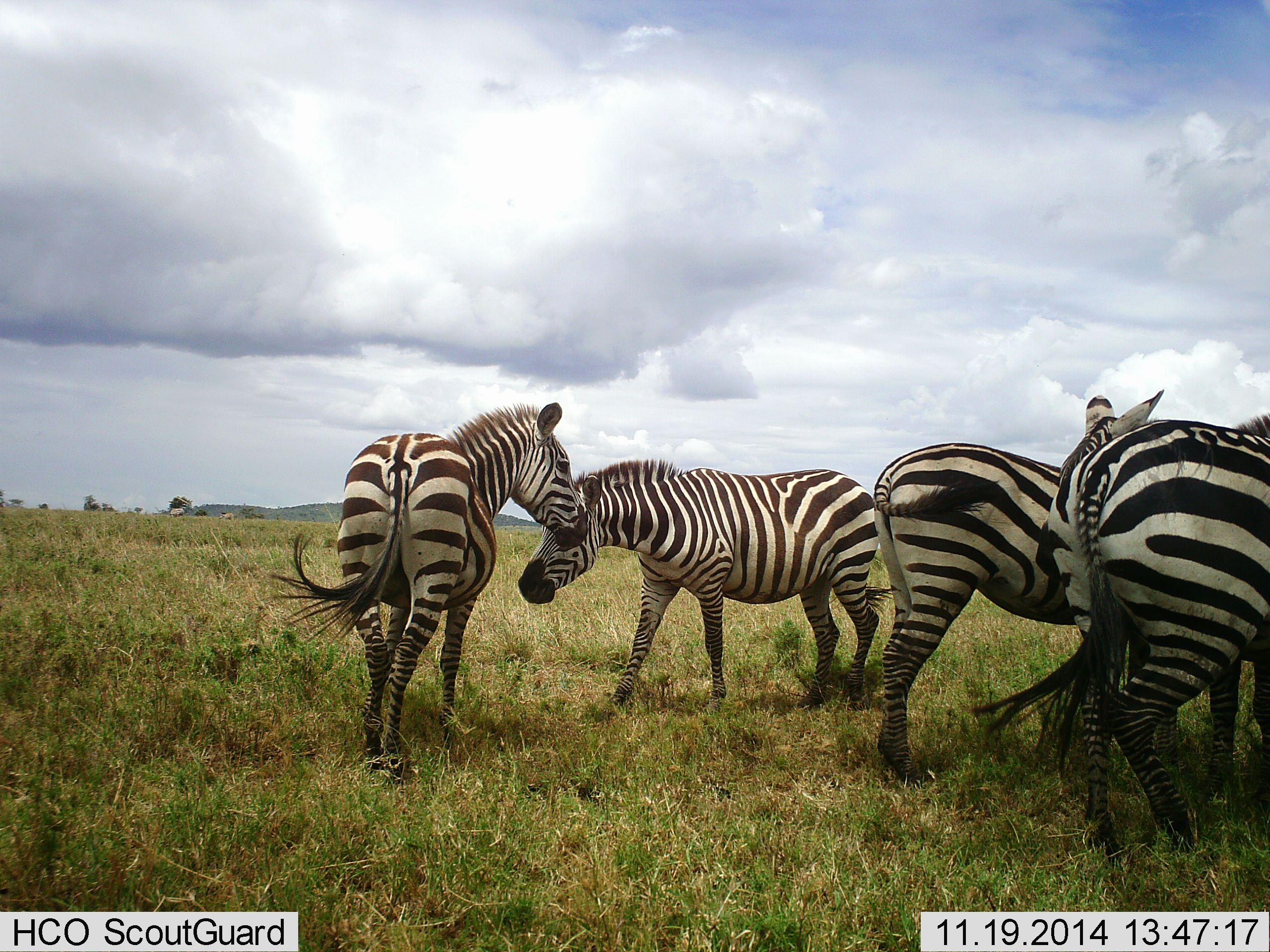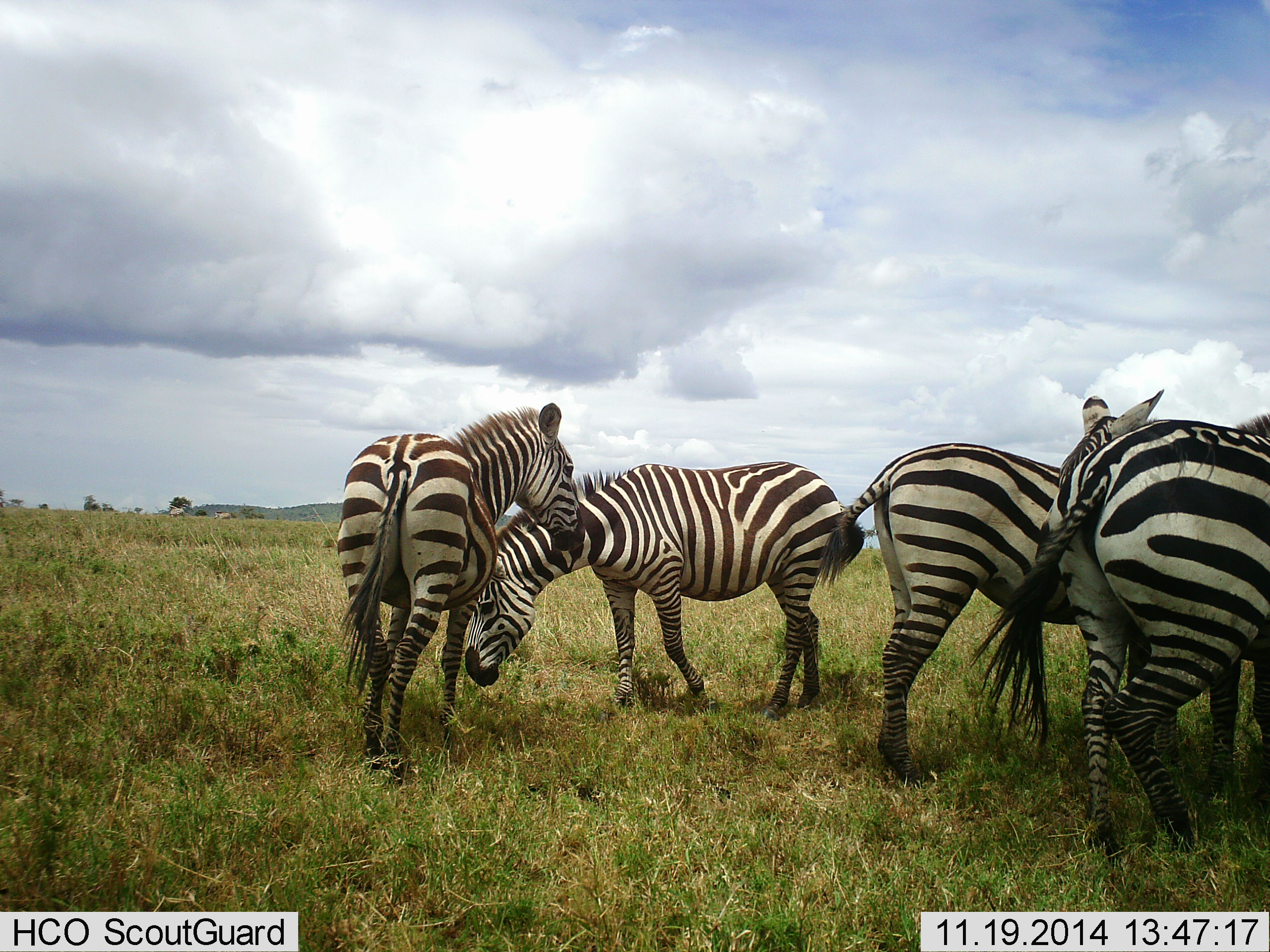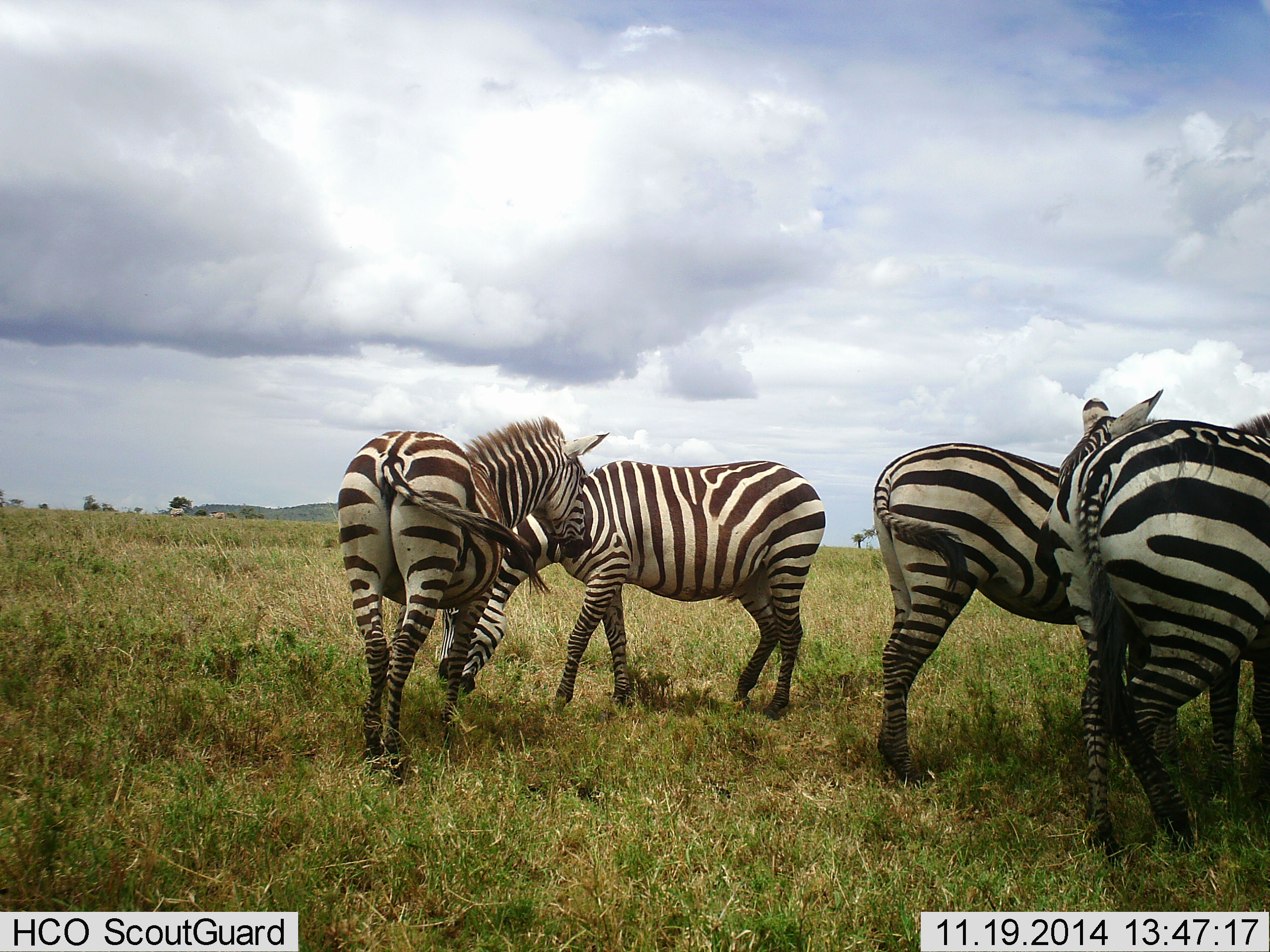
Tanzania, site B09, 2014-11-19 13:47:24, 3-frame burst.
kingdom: Animalia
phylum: Chordata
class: Mammalia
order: Perissodactyla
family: Equidae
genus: Equus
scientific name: Equus quagga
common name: plains zebra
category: zebra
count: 5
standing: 60%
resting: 10%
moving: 30%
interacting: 50%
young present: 0%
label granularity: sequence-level